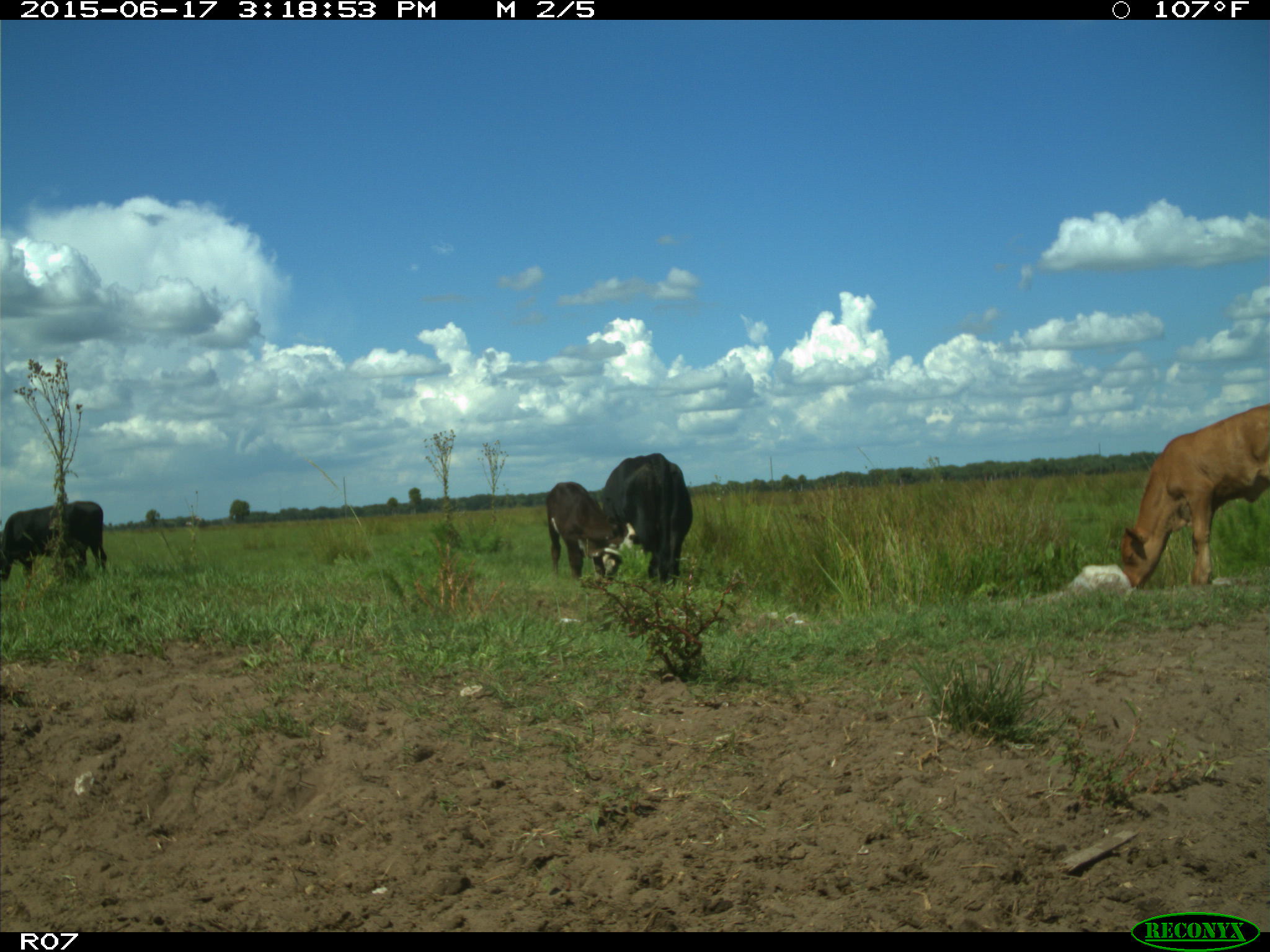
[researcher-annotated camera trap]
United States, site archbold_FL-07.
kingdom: Animalia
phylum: Chordata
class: Mammalia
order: Artiodactyla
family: Bovidae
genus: Bos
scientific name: Bos taurus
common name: domestic cow